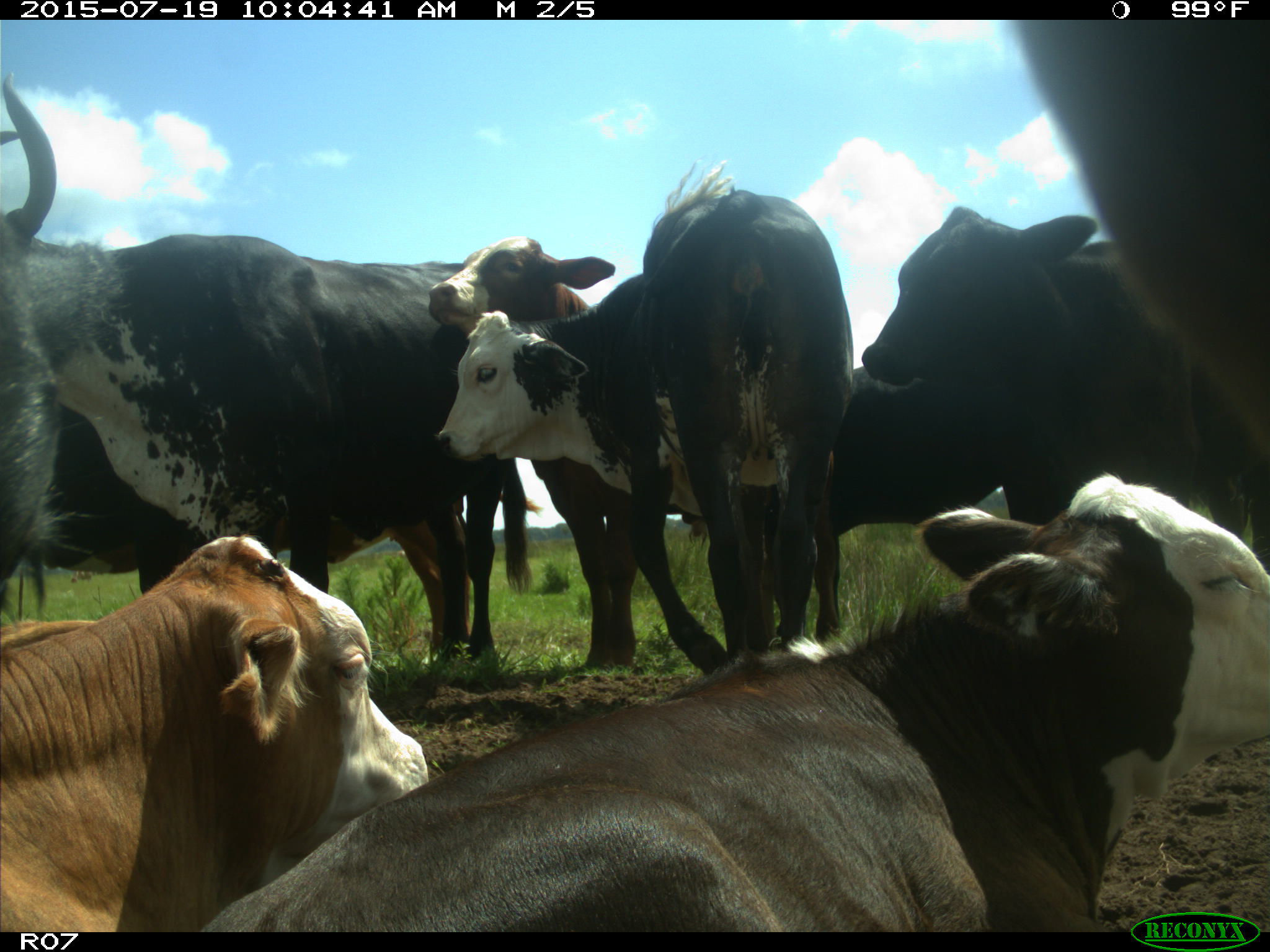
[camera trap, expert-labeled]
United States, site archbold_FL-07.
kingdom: Animalia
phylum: Chordata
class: Mammalia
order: Artiodactyla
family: Bovidae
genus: Bos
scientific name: Bos taurus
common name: domestic cow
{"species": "Bos taurus (domestic cow)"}